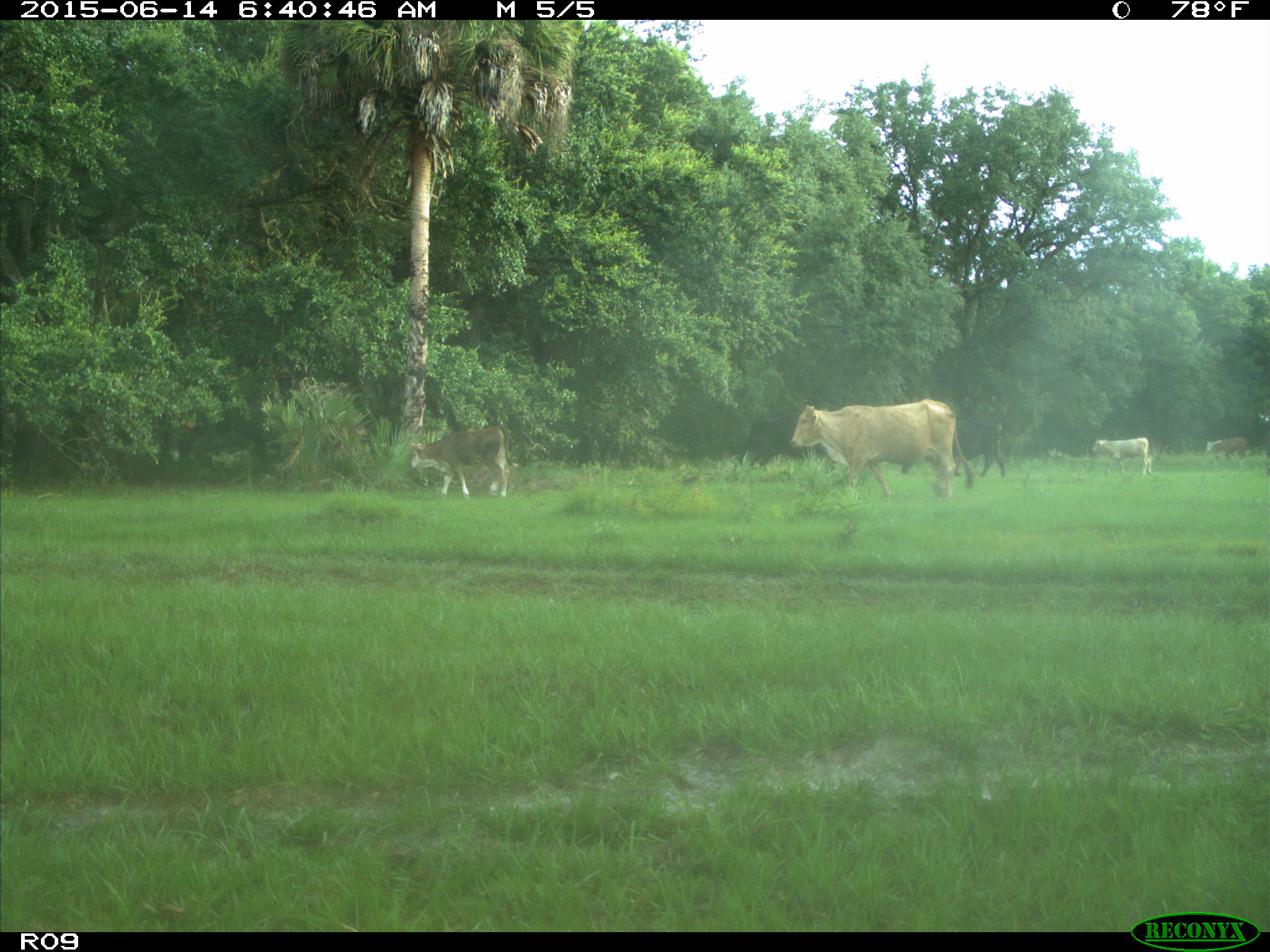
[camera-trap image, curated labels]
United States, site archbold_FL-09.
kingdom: Animalia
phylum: Chordata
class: Mammalia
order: Artiodactyla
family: Bovidae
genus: Bos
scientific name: Bos taurus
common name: domestic cow